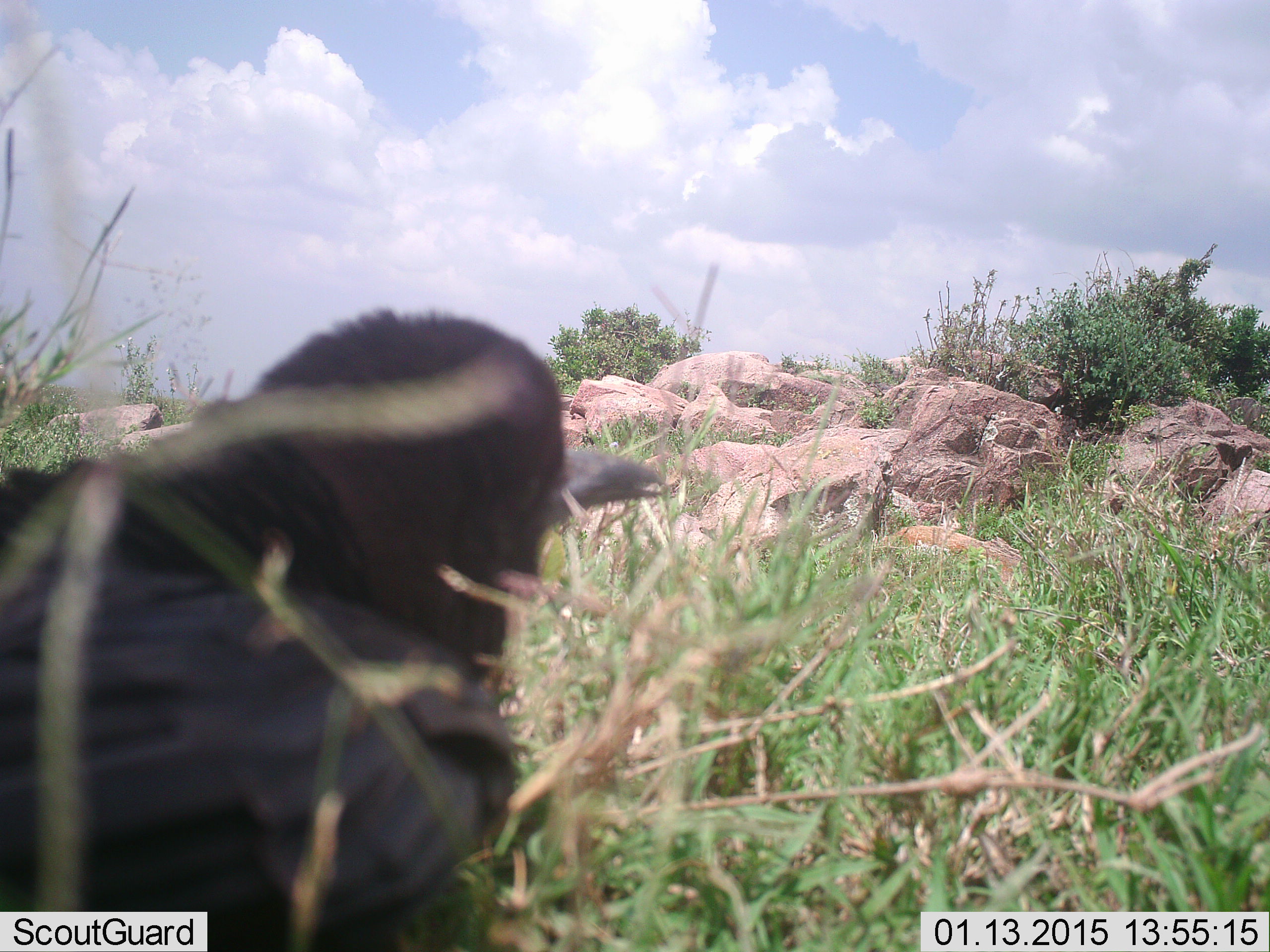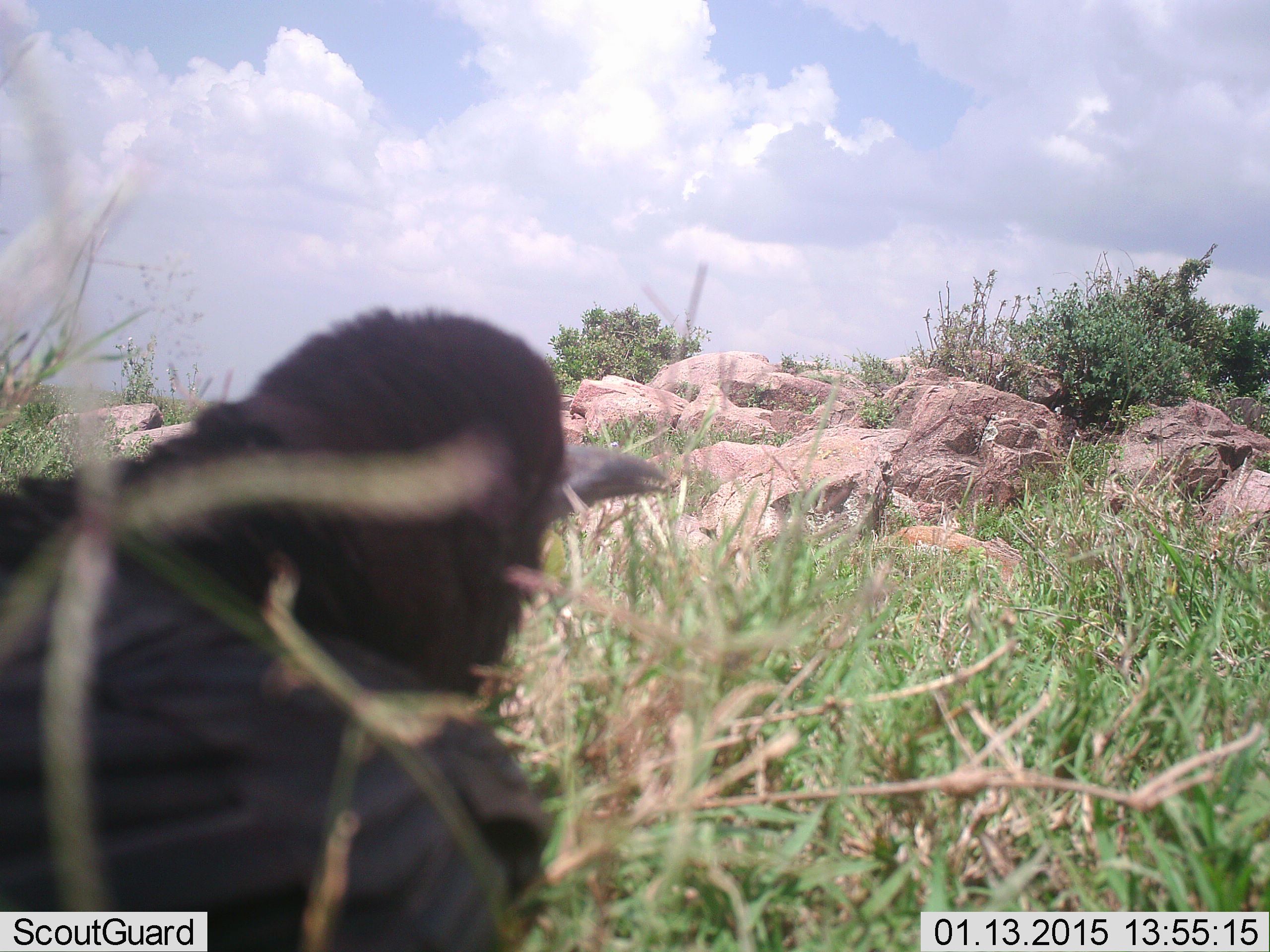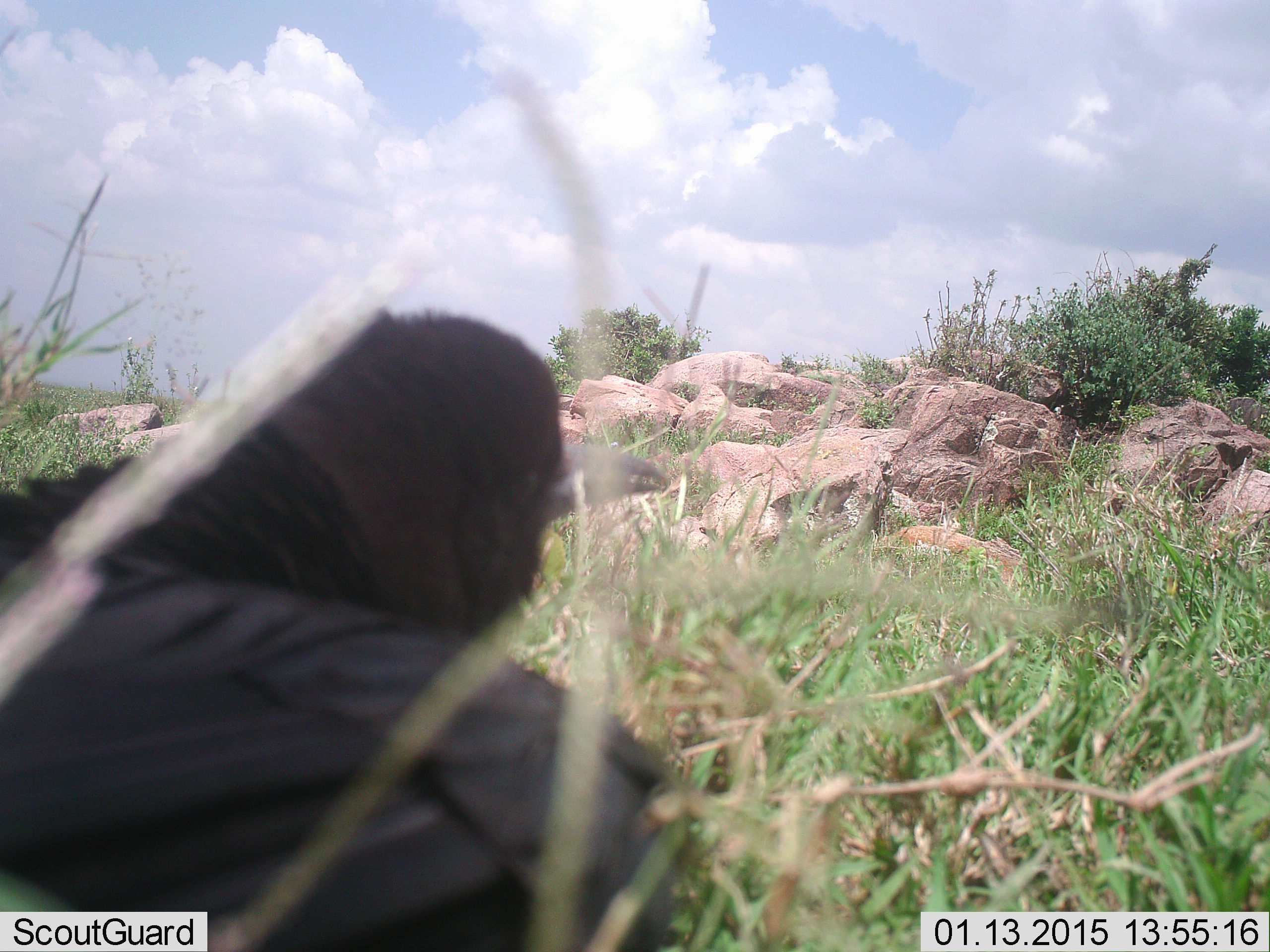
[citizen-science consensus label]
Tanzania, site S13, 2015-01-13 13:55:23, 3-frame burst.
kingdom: Animalia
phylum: Chordata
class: Aves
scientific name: Aves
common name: bird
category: otherbird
Otherbird (bird) (Aves), count 1. Behavior (volunteer vote fractions): standing 70%, resting 20%, moving 10%, interacting 0%. Young present (vote fraction): 0%. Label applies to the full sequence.